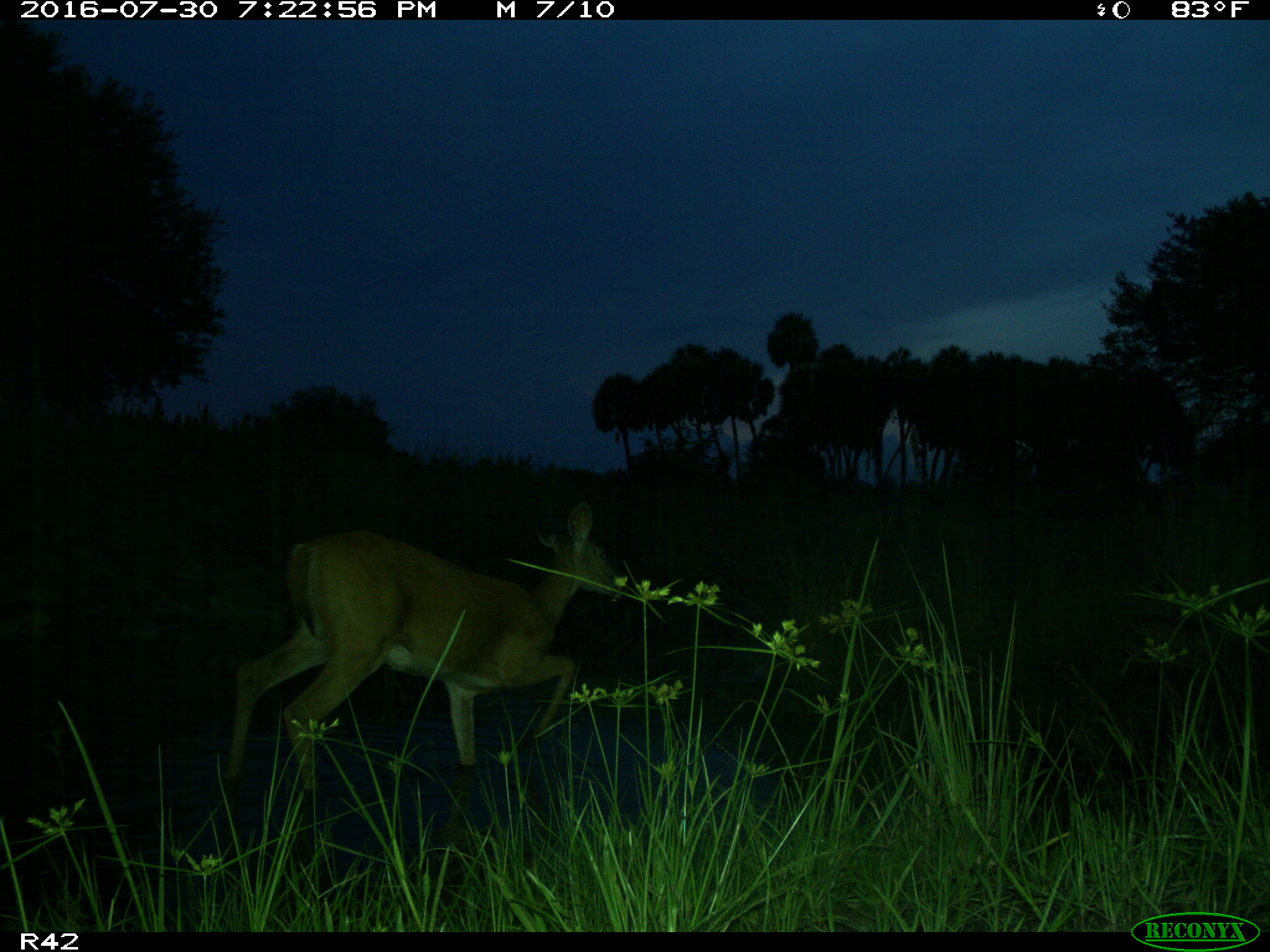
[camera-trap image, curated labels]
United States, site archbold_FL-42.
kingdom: Animalia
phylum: Chordata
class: Mammalia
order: Artiodactyla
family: Cervidae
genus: Odocoileus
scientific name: Odocoileus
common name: deer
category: unidentified deer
Unidentified deer (deer) (Odocoileus).